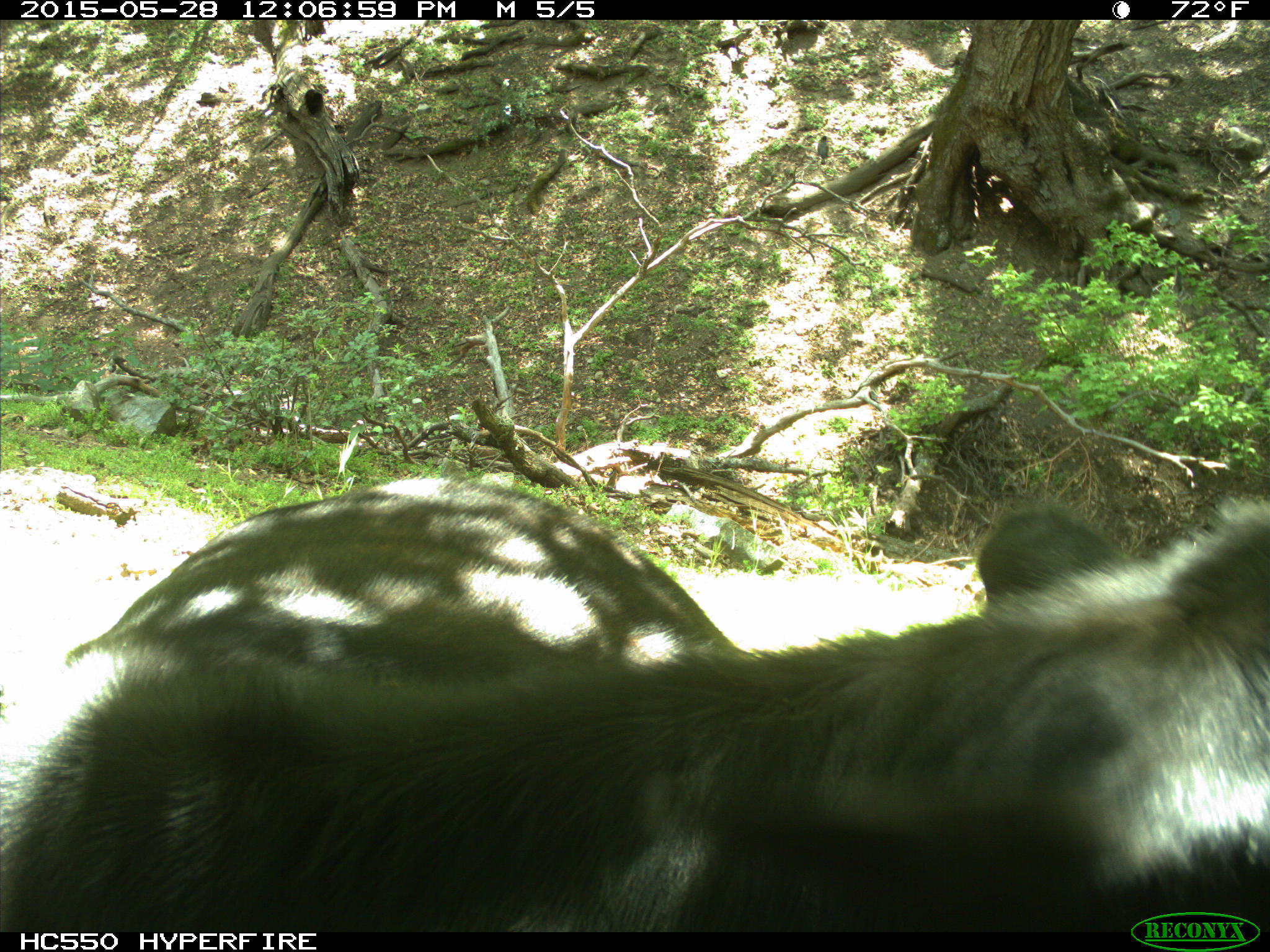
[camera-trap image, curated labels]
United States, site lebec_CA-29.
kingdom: Animalia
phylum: Chordata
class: Mammalia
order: Artiodactyla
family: Bovidae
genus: Bos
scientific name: Bos taurus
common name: domestic cow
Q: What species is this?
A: Bos taurus (domestic cow).